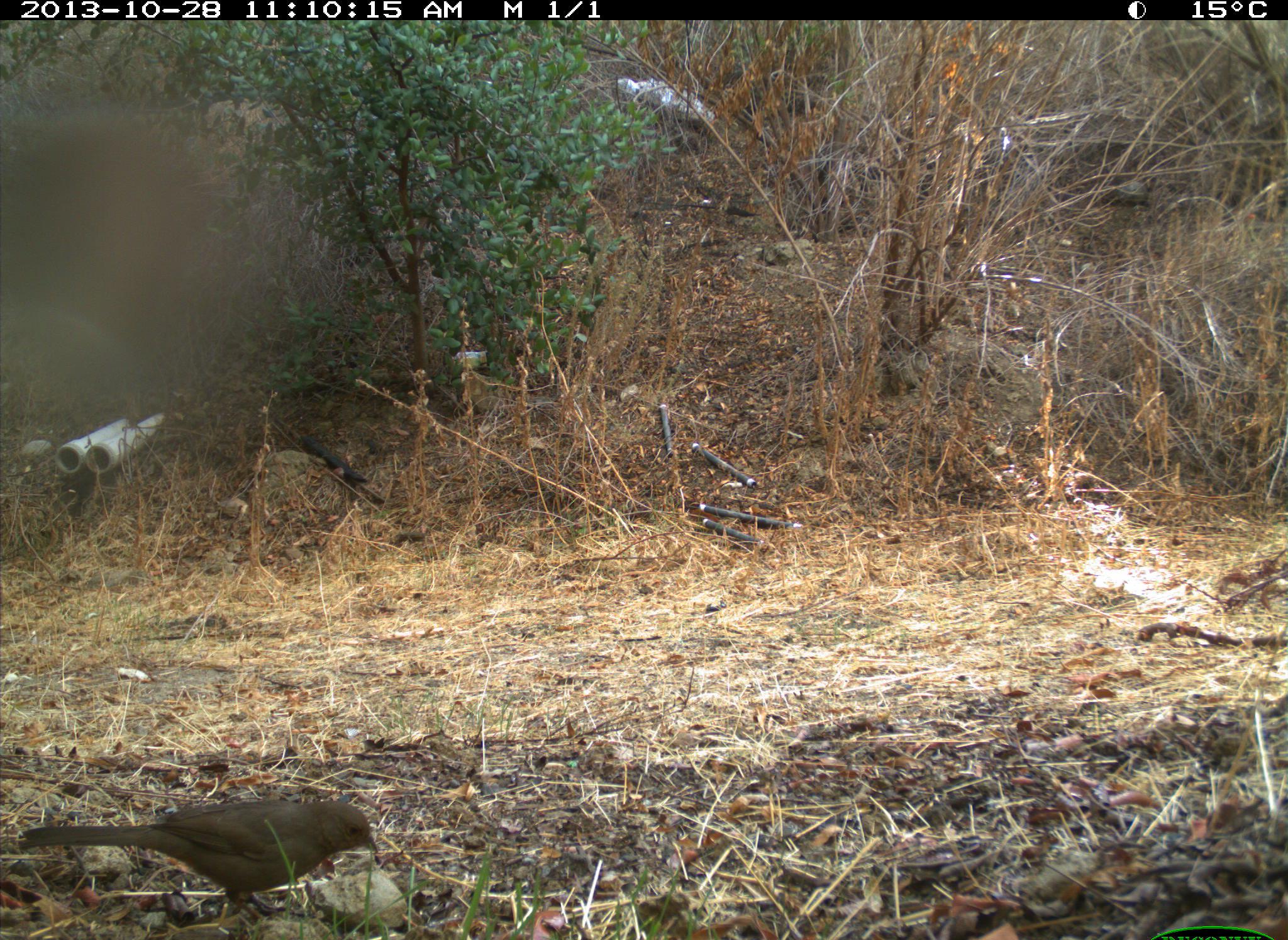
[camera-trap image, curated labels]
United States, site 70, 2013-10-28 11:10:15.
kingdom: Animalia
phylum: Chordata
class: Aves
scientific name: Aves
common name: bird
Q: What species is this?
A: Bird (Aves).